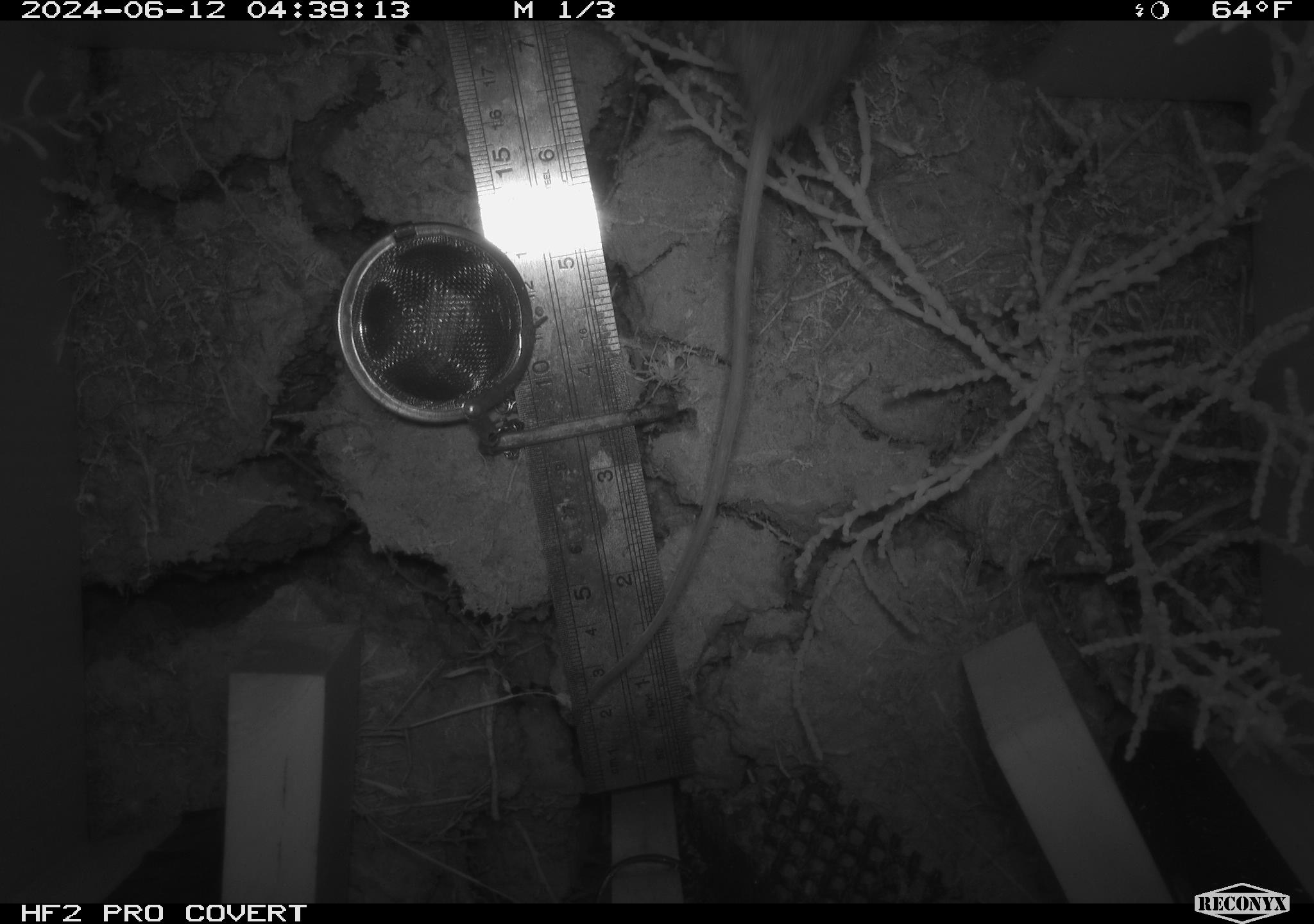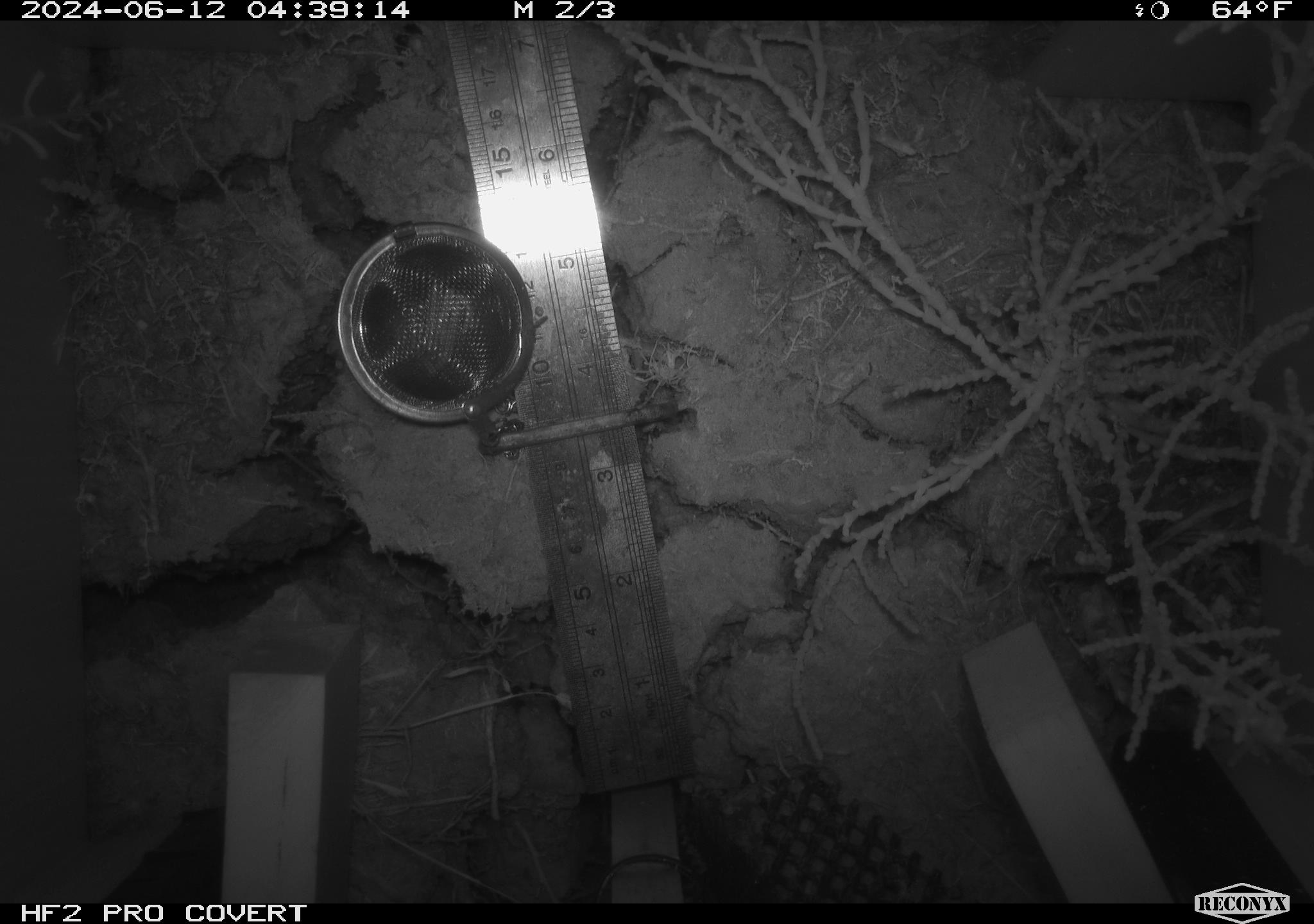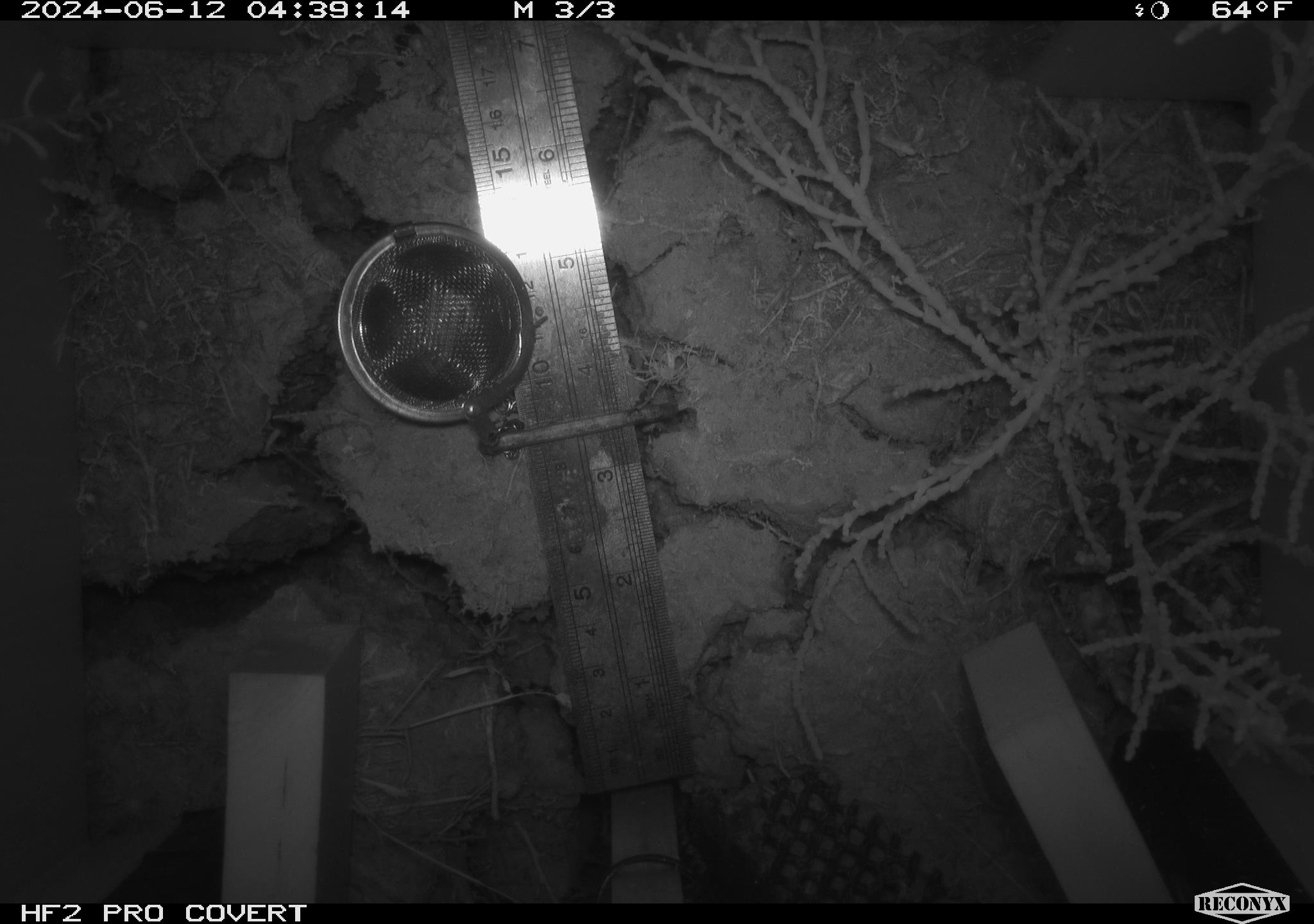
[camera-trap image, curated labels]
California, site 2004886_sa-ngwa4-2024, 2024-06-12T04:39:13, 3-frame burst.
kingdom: Animalia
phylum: Chordata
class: Mammalia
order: Rodentia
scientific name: Rodentia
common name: mouse species